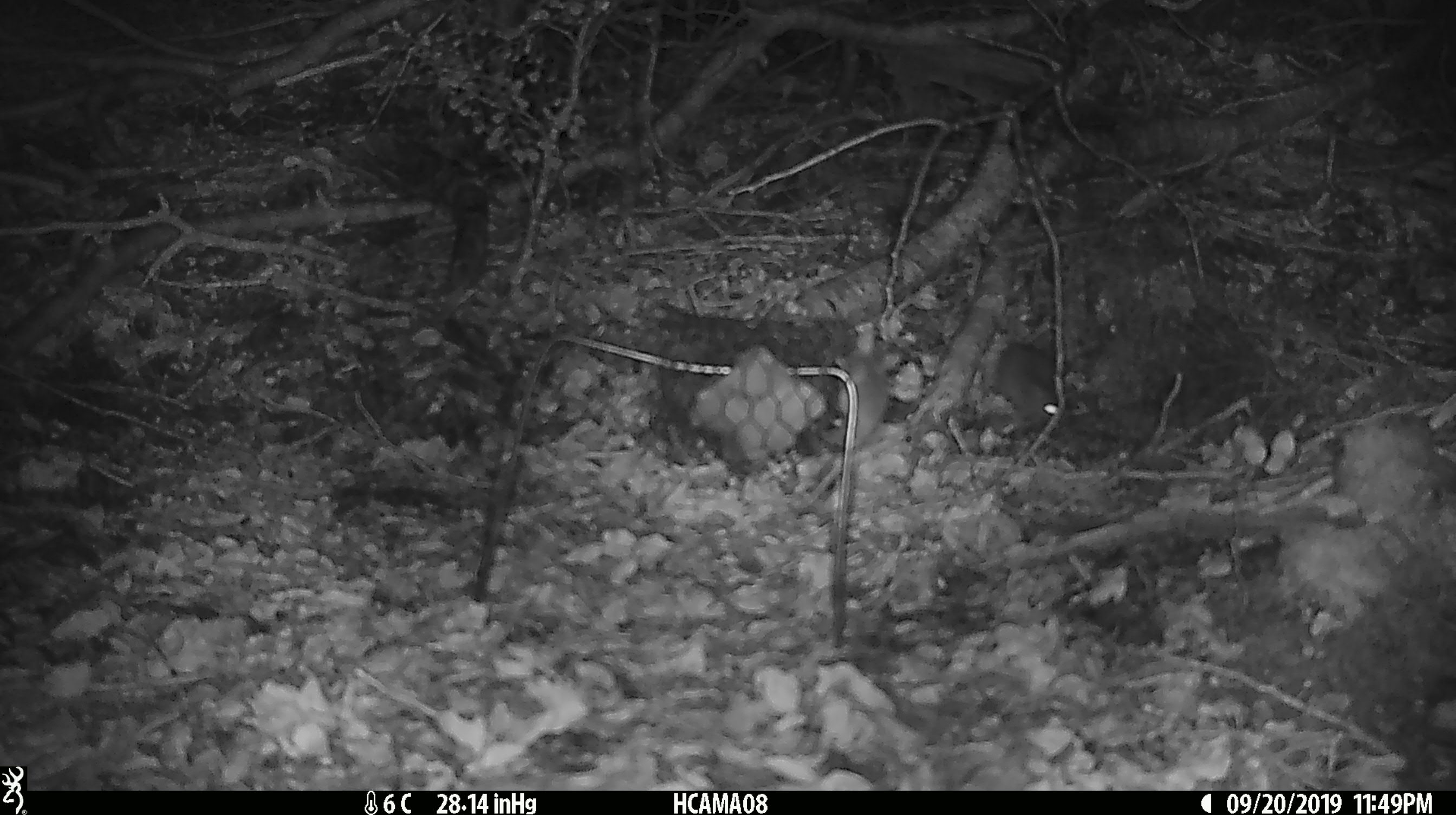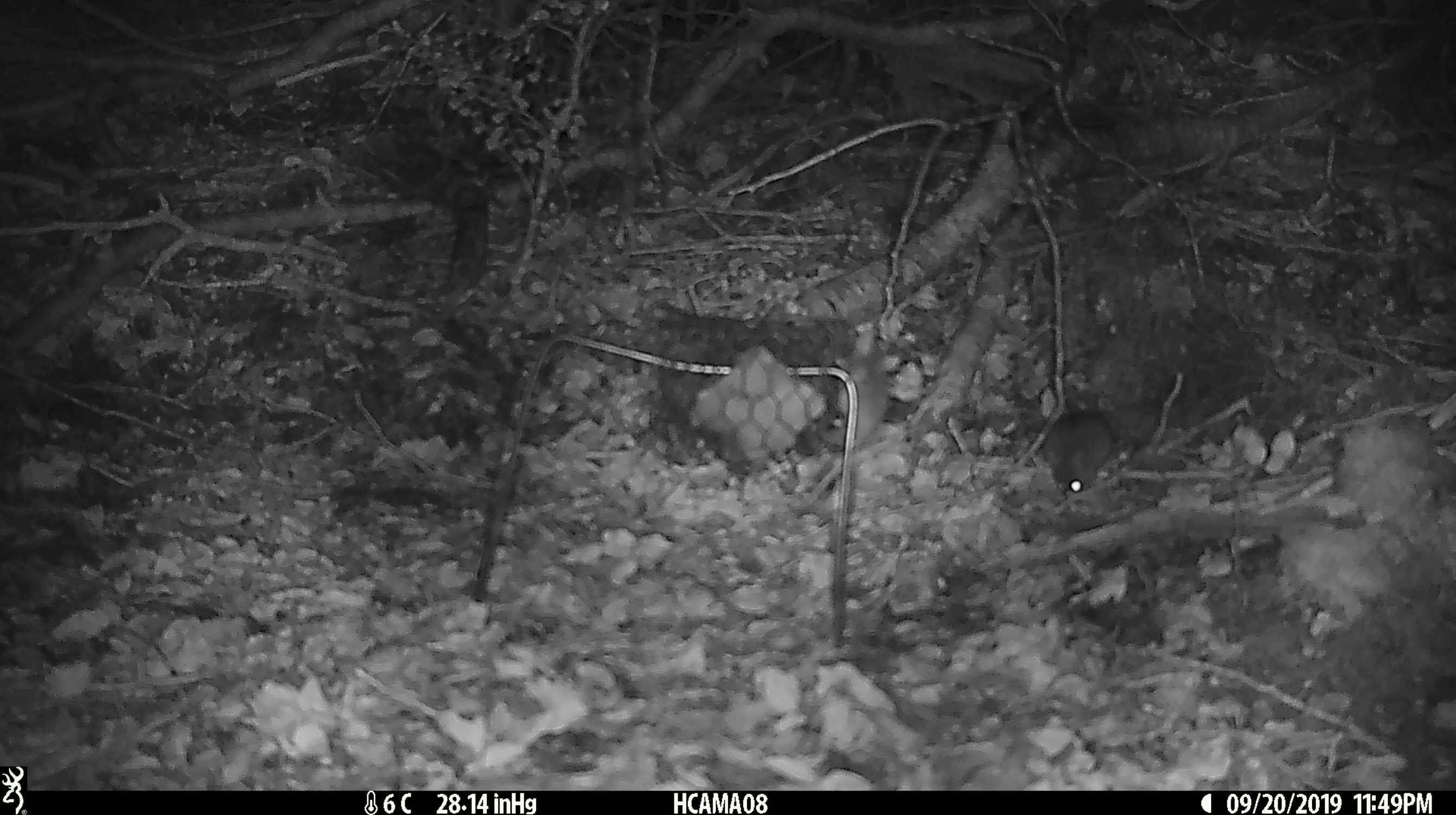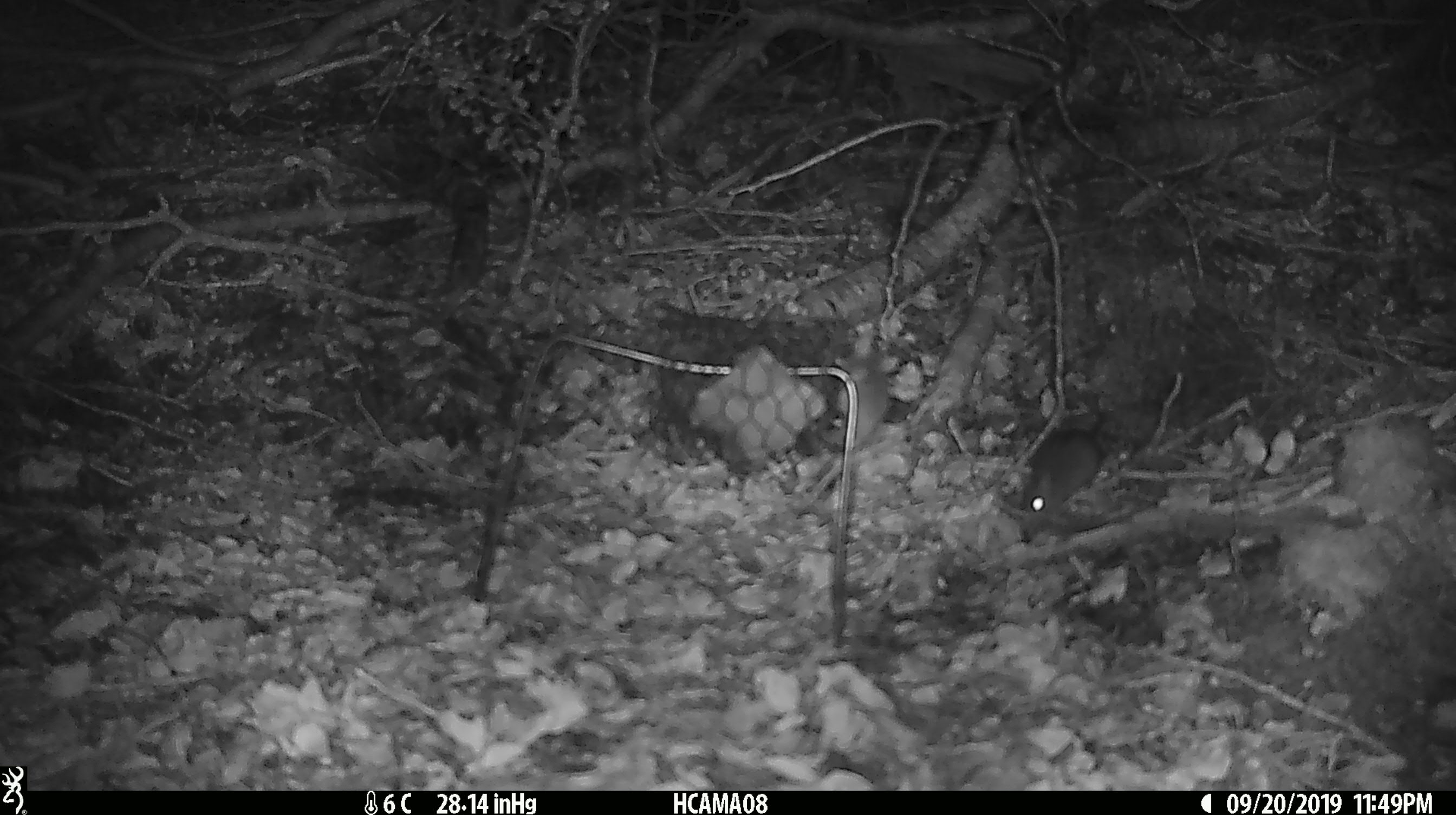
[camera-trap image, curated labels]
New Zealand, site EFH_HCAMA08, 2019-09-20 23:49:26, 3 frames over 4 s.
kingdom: Animalia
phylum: Chordata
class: Mammalia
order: Rodentia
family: Muridae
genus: Mus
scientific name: Mus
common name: mouse